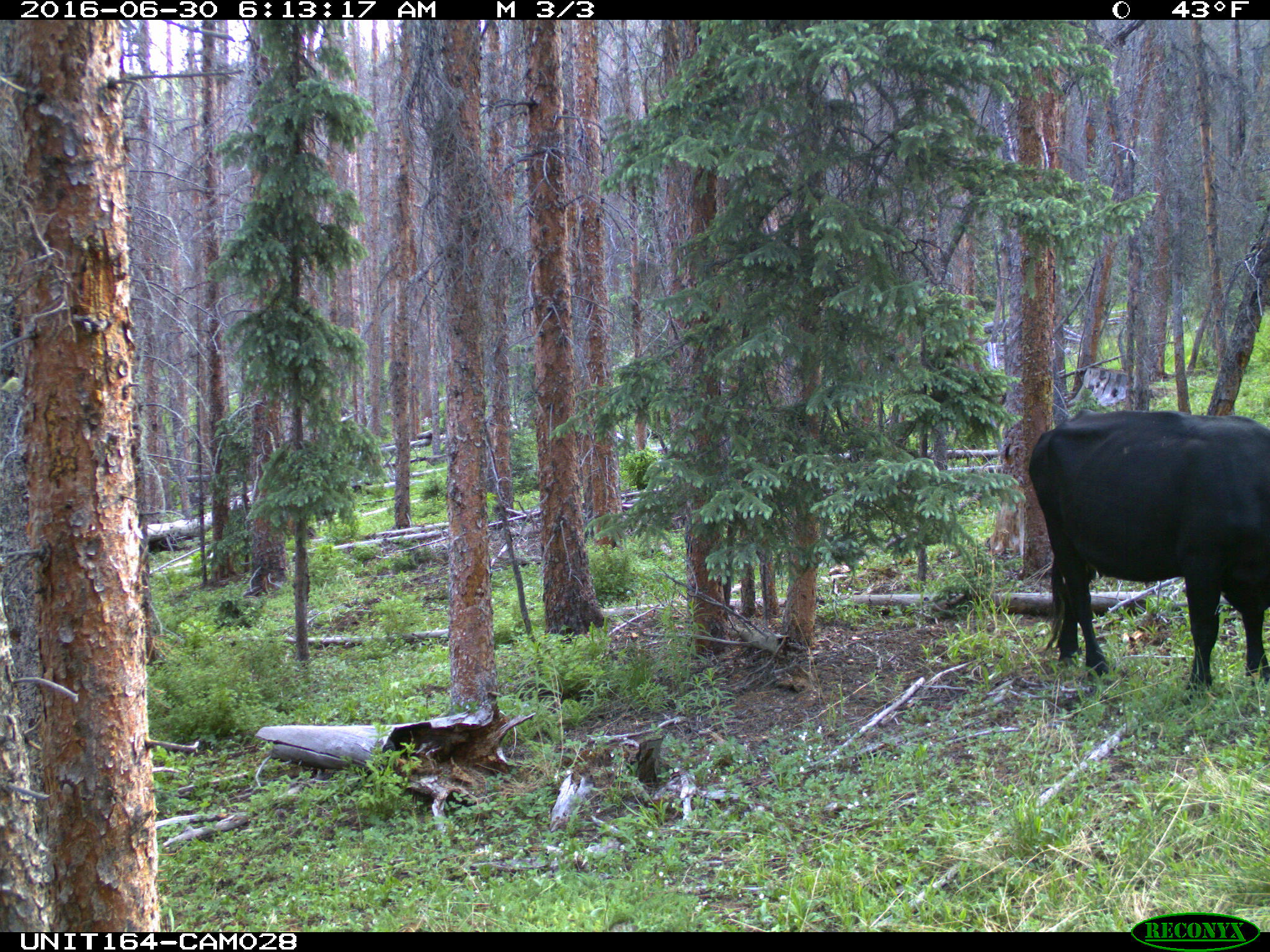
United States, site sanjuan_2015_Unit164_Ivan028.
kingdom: Animalia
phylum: Chordata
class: Mammalia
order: Artiodactyla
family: Bovidae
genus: Bos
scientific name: Bos taurus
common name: domestic cow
Bos taurus (domestic cow).